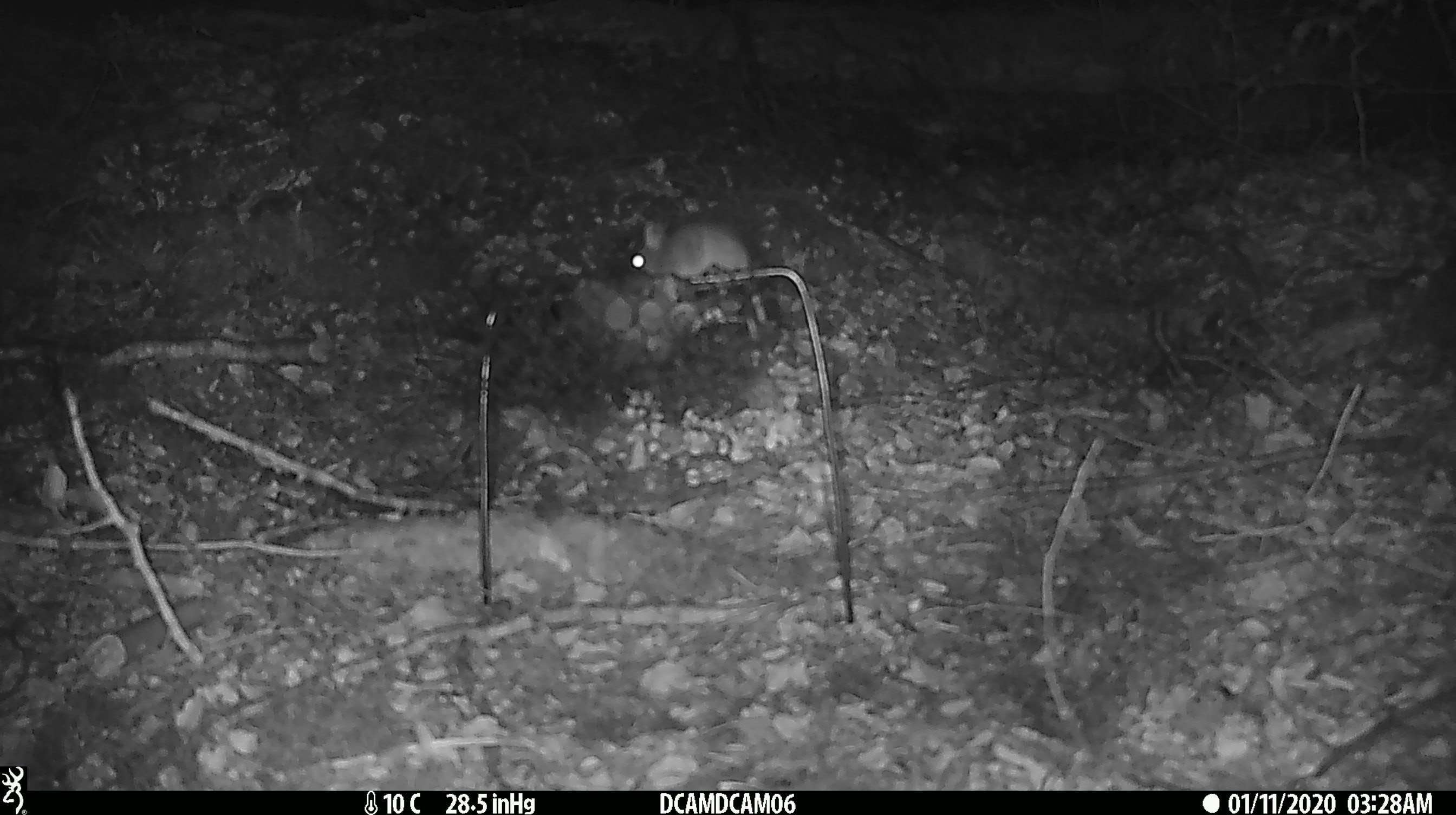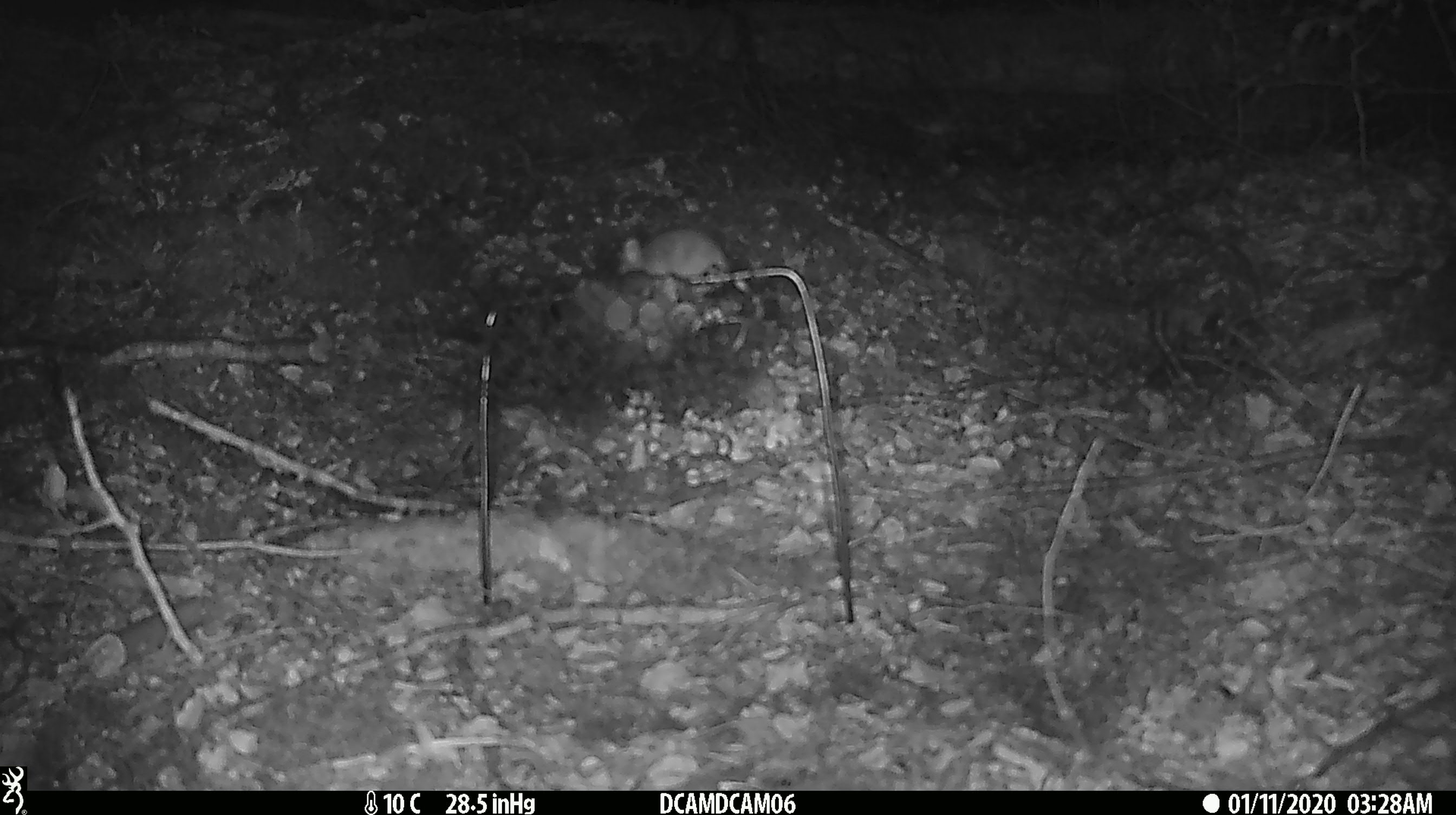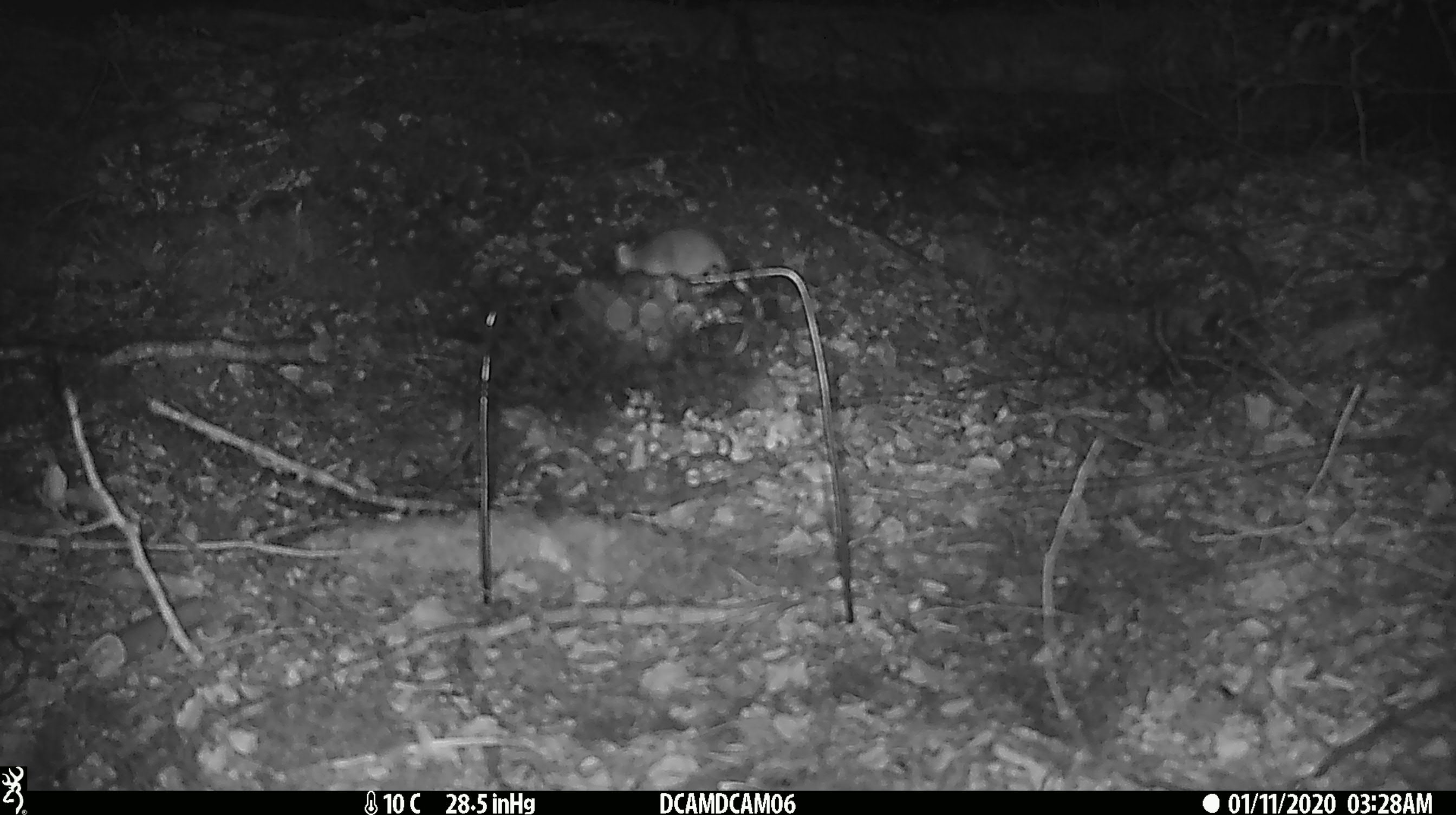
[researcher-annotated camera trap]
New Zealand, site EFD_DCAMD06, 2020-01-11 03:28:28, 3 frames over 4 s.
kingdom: Animalia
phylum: Chordata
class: Mammalia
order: Rodentia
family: Muridae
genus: Mus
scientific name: Mus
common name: mouse